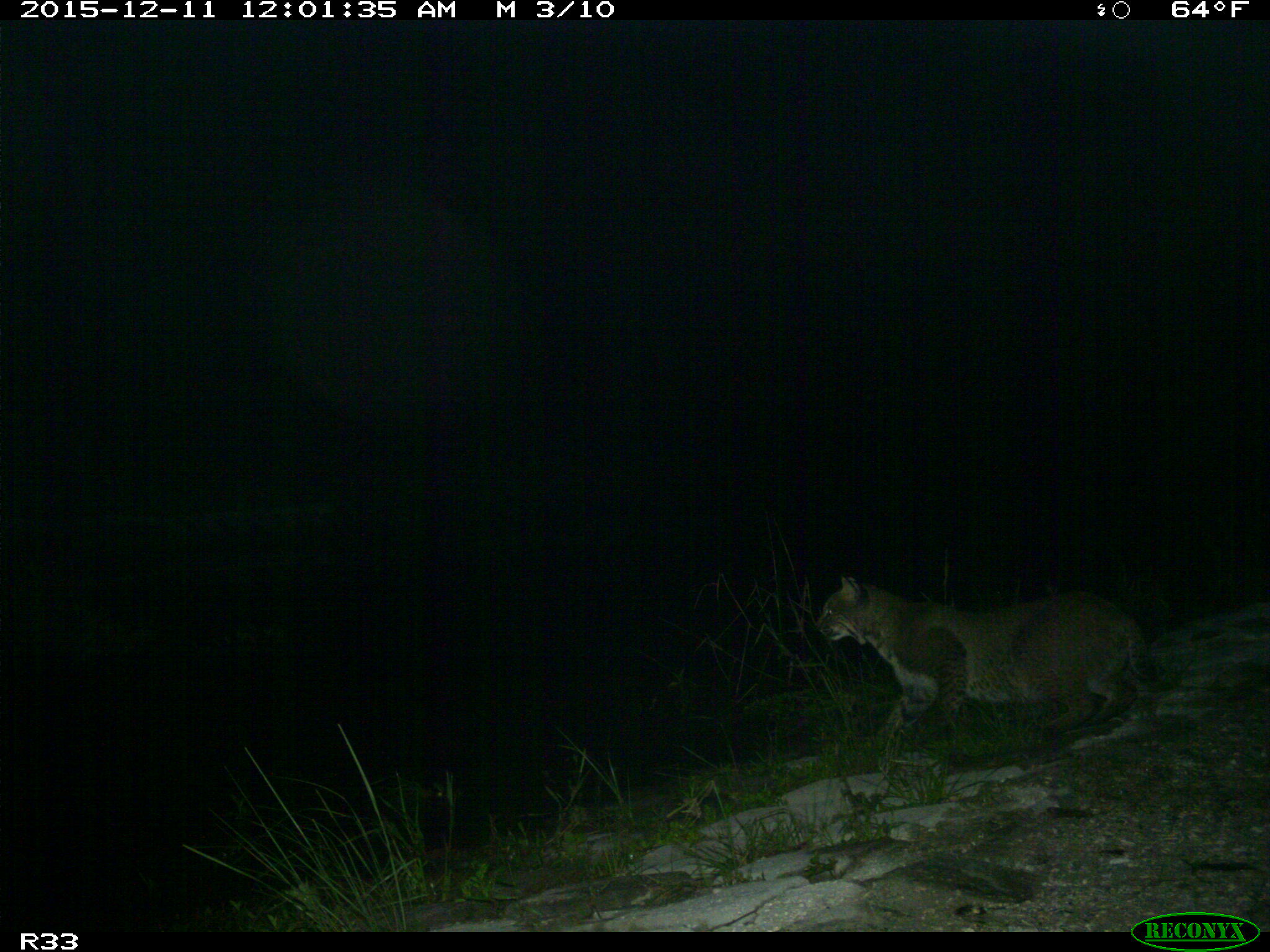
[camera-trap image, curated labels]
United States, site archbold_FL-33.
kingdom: Animalia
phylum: Chordata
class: Mammalia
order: Carnivora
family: Felidae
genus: Lynx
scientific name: Lynx rufus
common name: bobcat